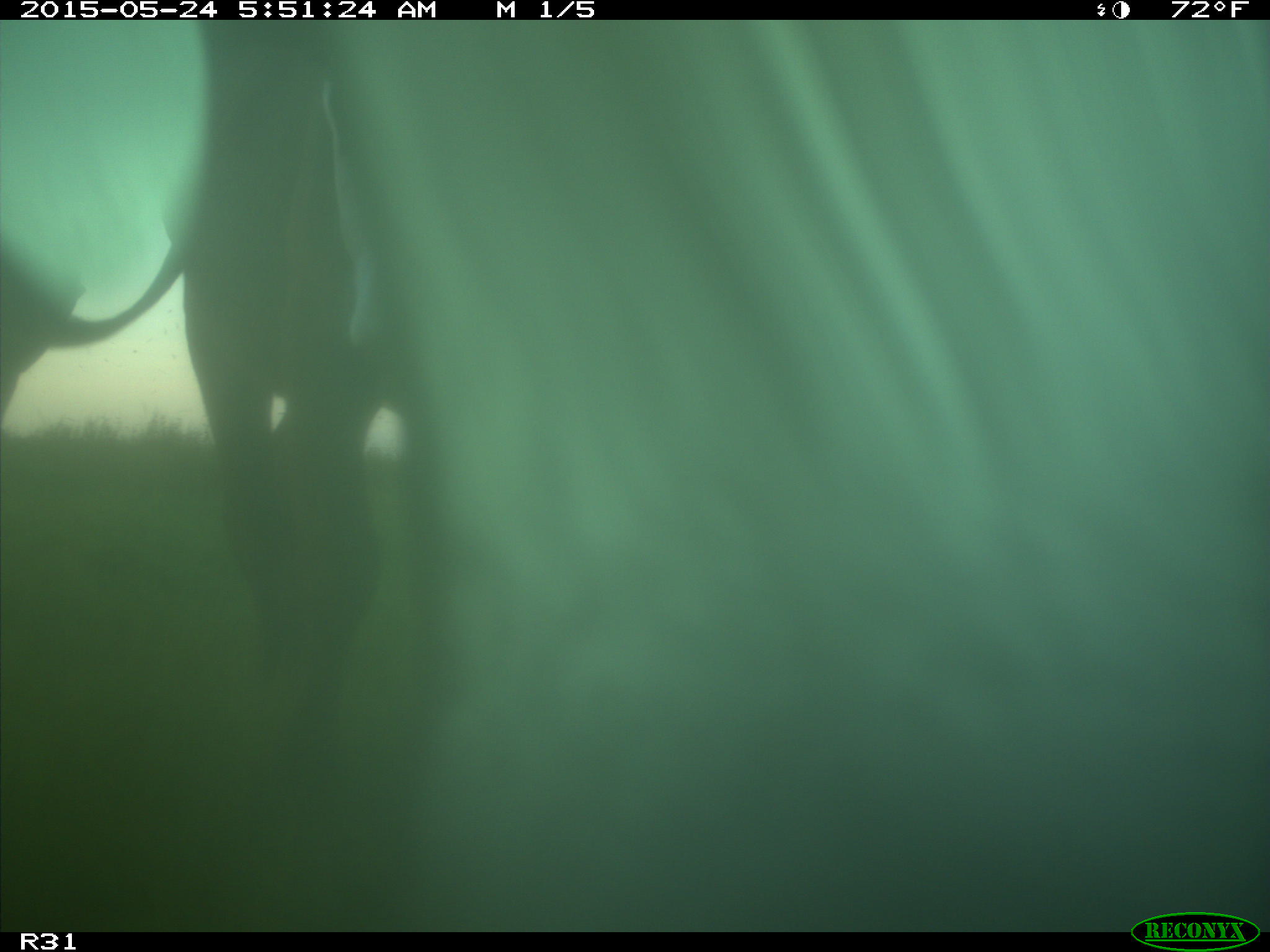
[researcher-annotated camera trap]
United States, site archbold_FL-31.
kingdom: Animalia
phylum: Chordata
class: Mammalia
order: Artiodactyla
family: Bovidae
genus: Bos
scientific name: Bos taurus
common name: domestic cow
Bos taurus (domestic cow).